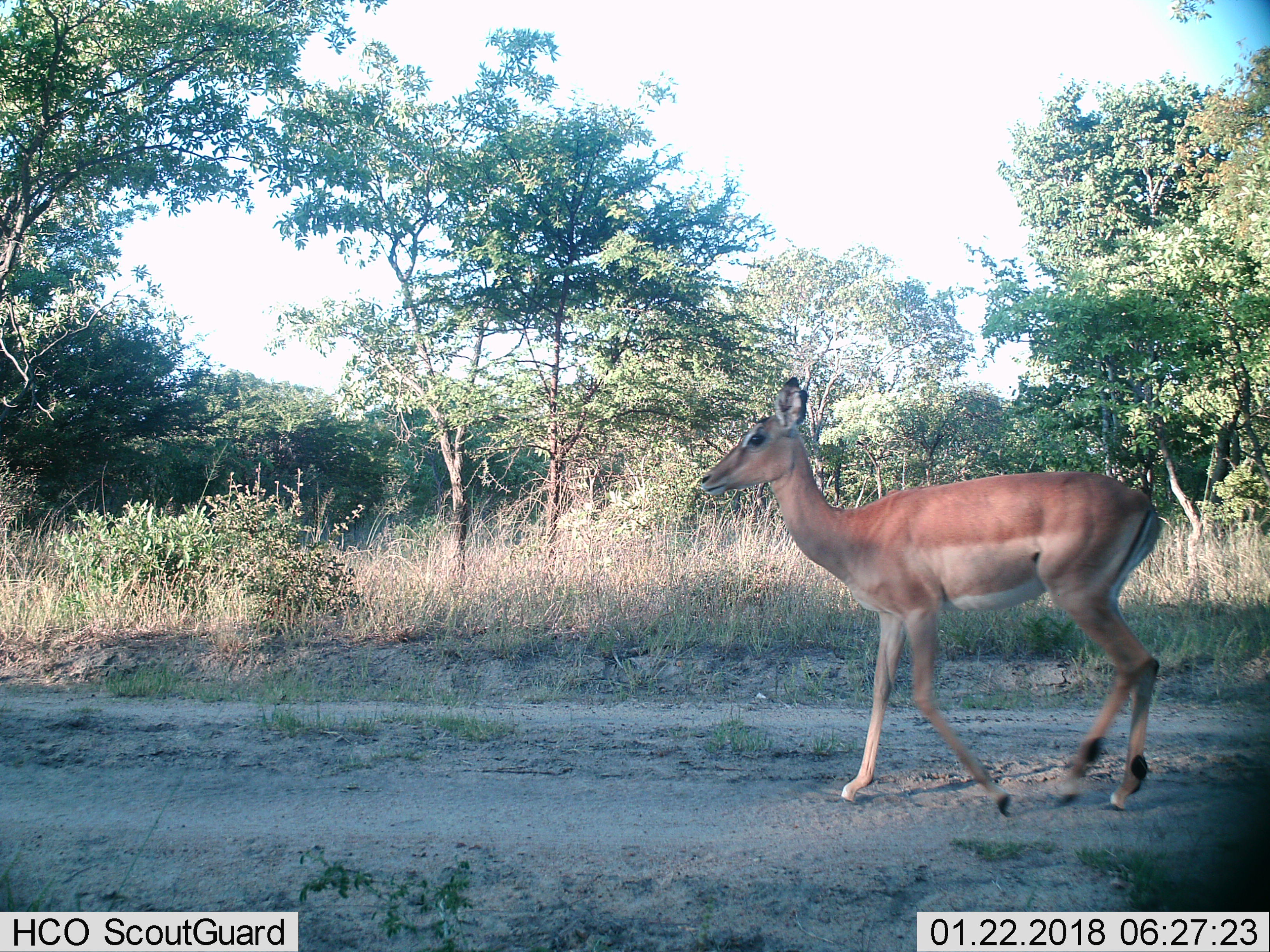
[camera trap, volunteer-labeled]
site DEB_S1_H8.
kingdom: Animalia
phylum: Chordata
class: Mammalia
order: Artiodactyla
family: Bovidae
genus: Aepyceros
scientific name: Aepyceros melampus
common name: impala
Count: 1.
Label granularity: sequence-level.